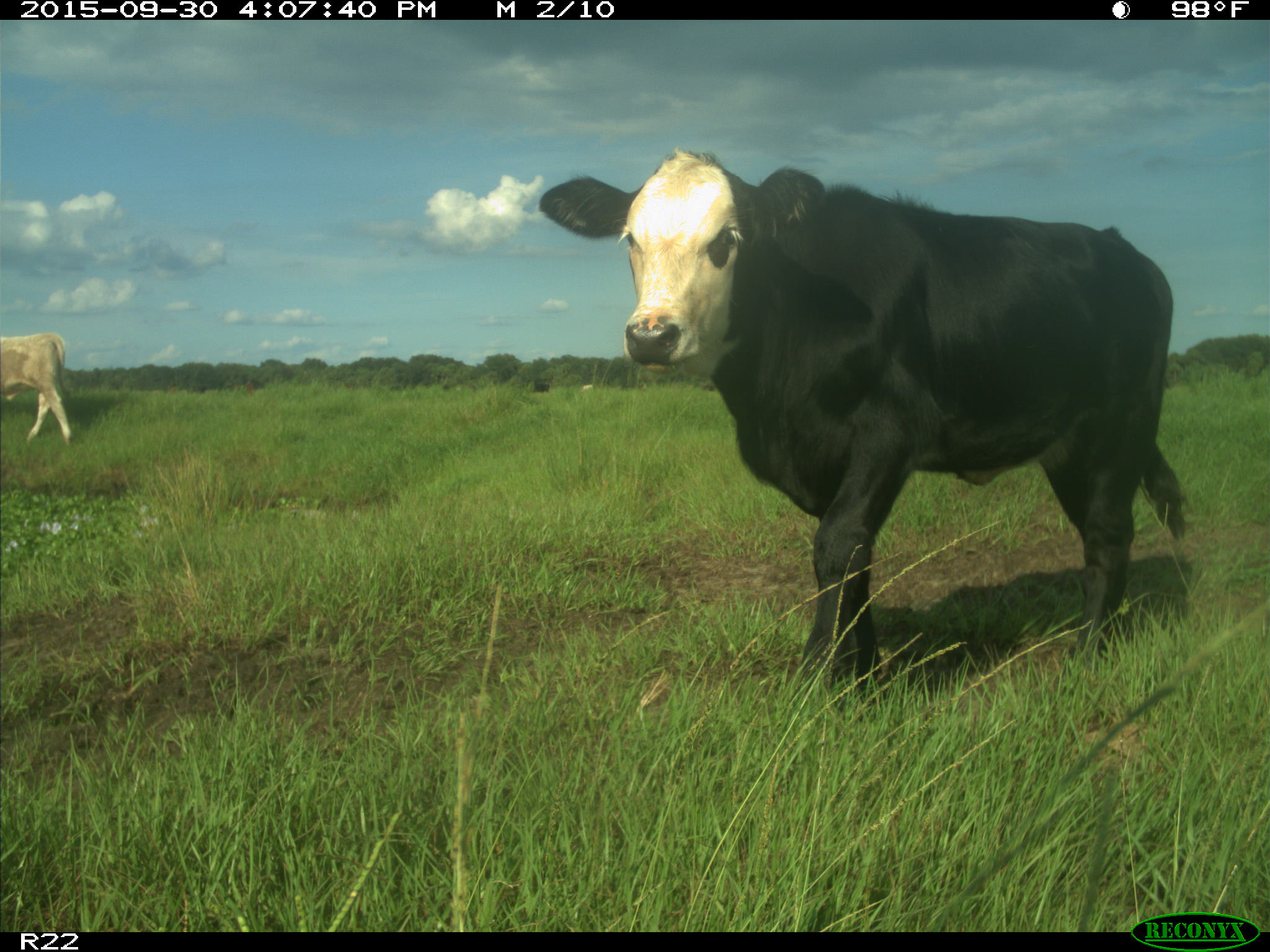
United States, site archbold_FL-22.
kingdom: Animalia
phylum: Chordata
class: Mammalia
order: Artiodactyla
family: Bovidae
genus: Bos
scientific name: Bos taurus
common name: domestic cow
Bos taurus (domestic cow).